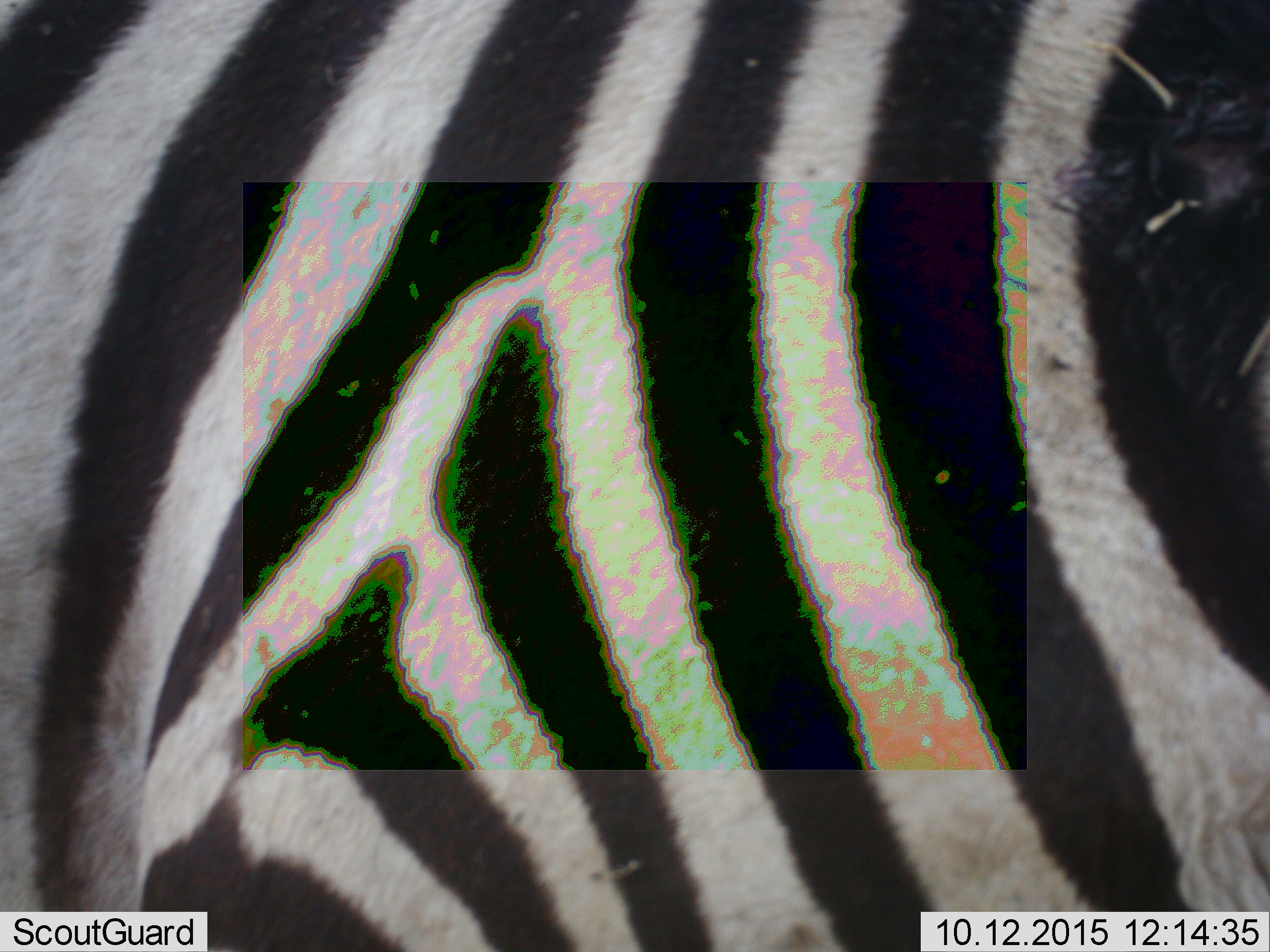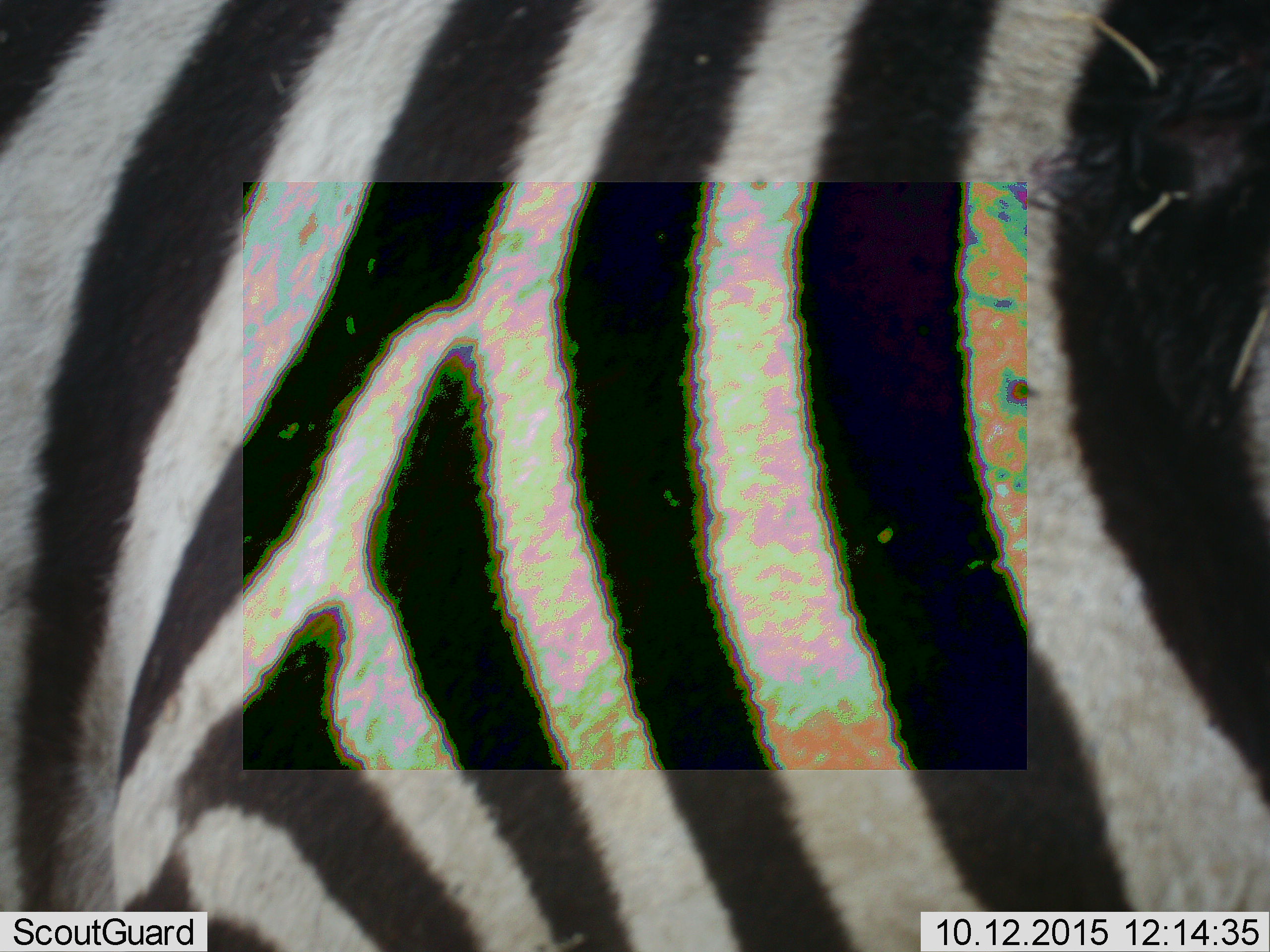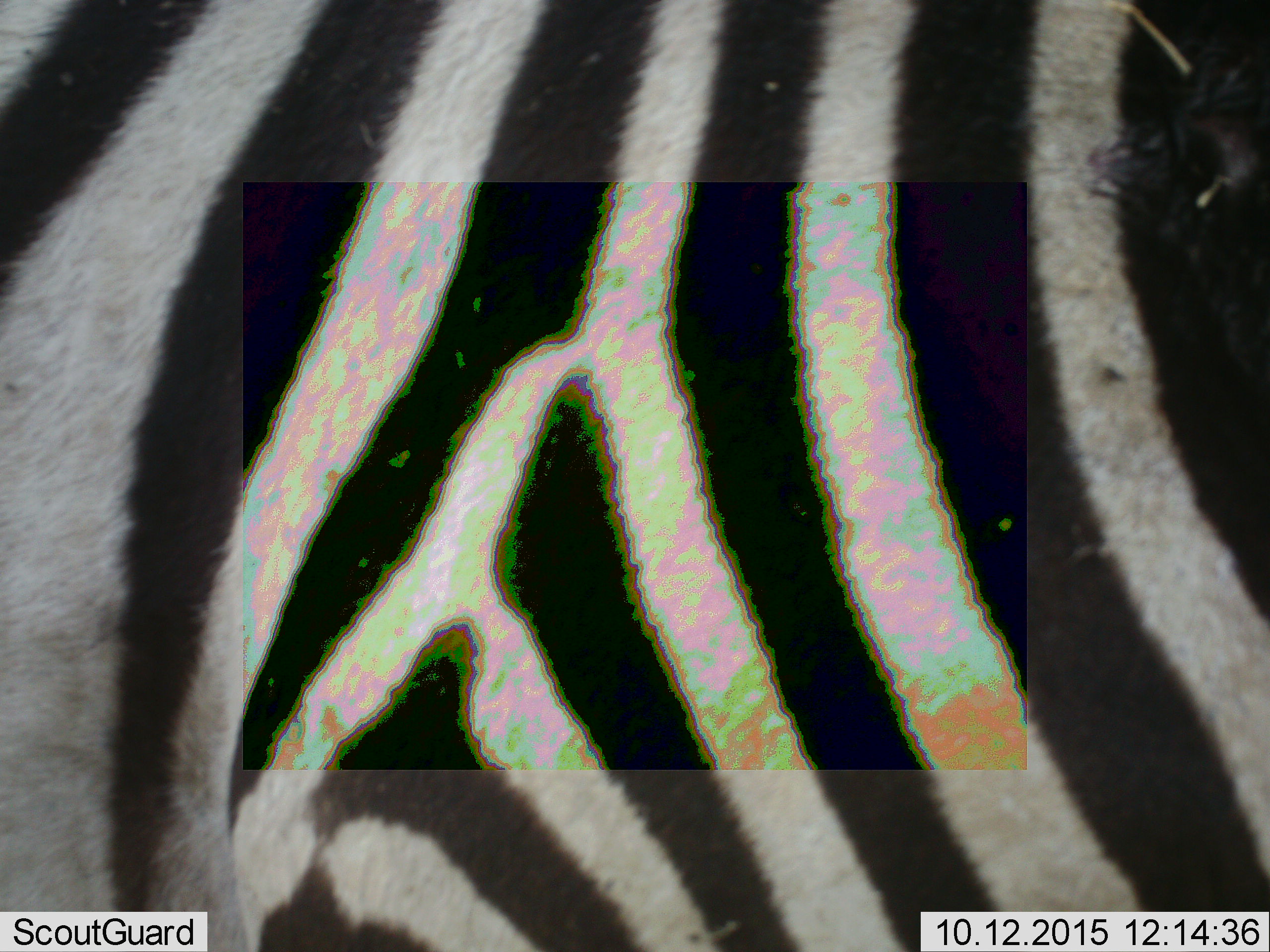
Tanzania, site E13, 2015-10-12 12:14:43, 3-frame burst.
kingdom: Animalia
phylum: Chordata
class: Mammalia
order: Perissodactyla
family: Equidae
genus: Equus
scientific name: Equus quagga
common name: plains zebra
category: zebra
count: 1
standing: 65%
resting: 5%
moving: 35%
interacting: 0%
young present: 0%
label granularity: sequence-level